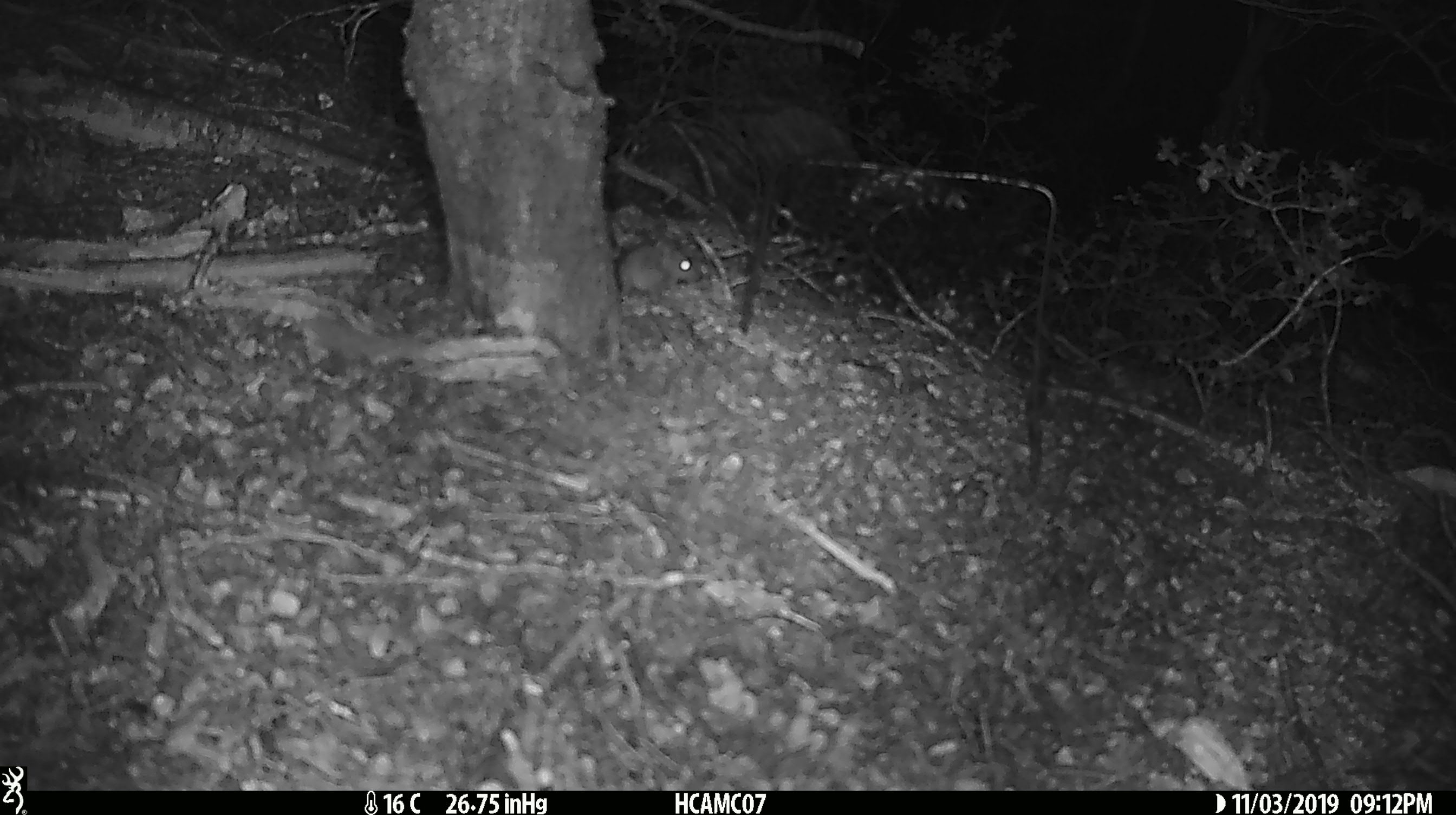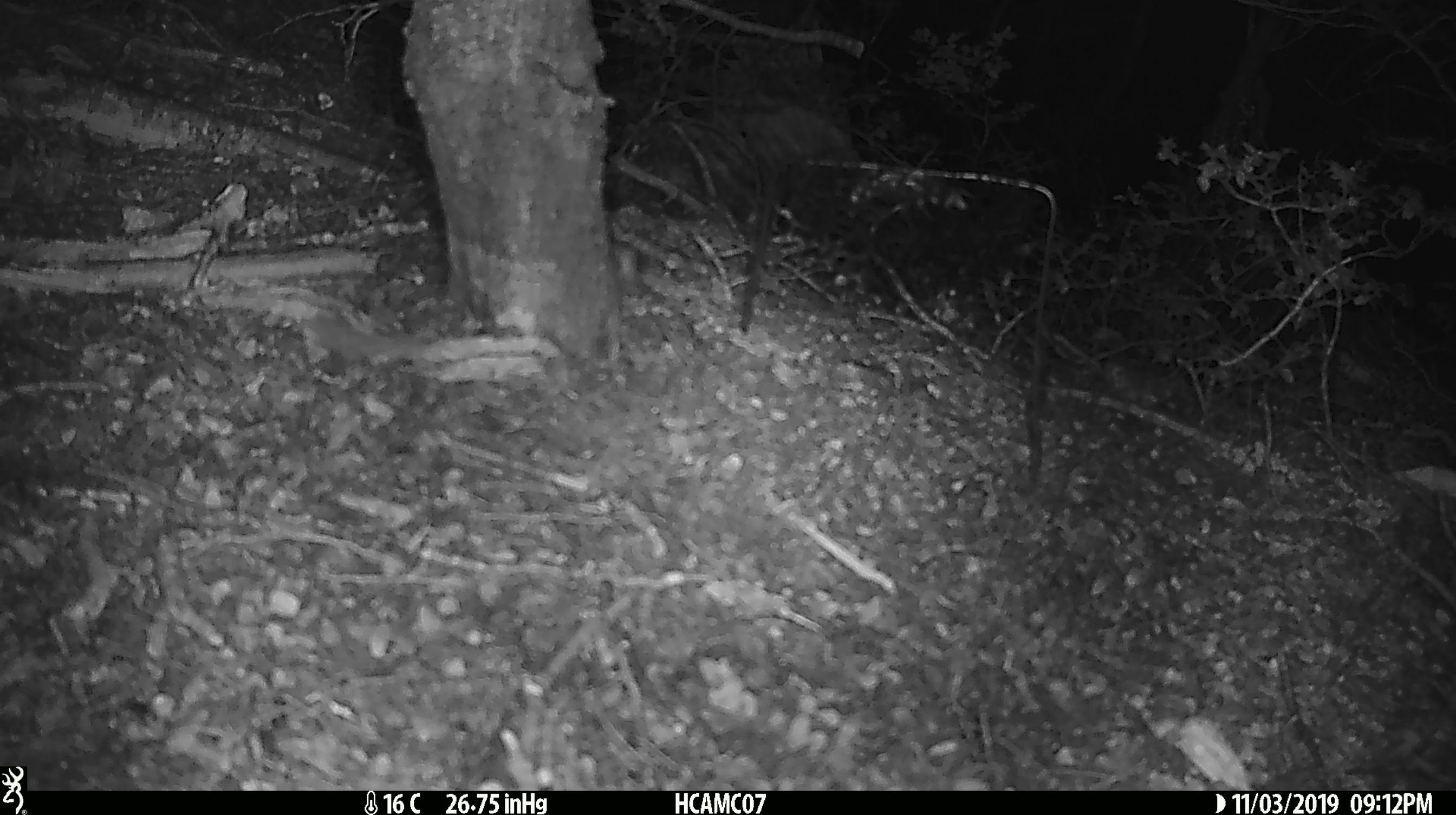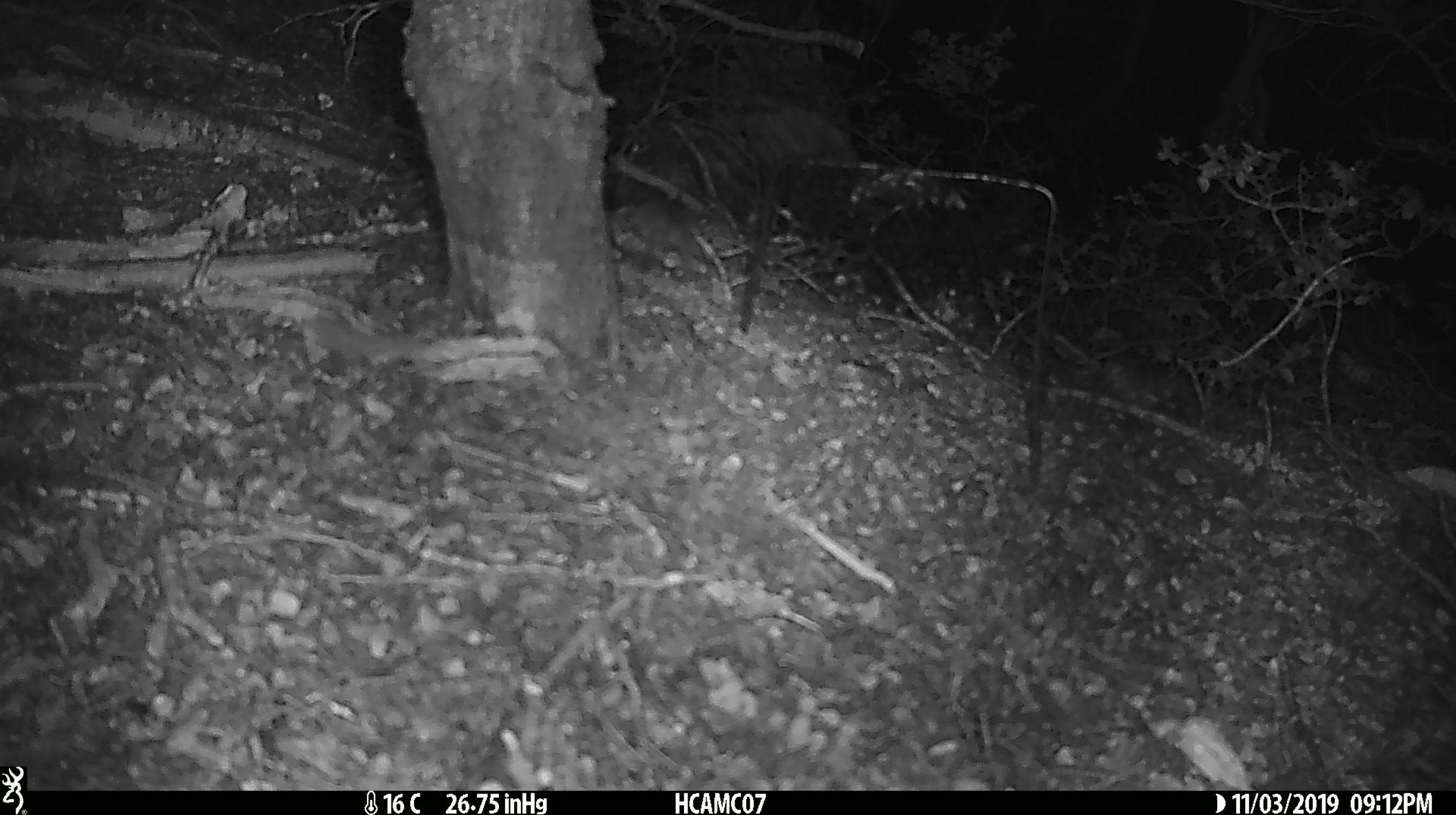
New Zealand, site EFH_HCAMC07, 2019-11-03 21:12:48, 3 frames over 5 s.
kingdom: Animalia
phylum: Chordata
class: Mammalia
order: Rodentia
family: Muridae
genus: Mus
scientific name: Mus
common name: mouse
Mouse (Mus).